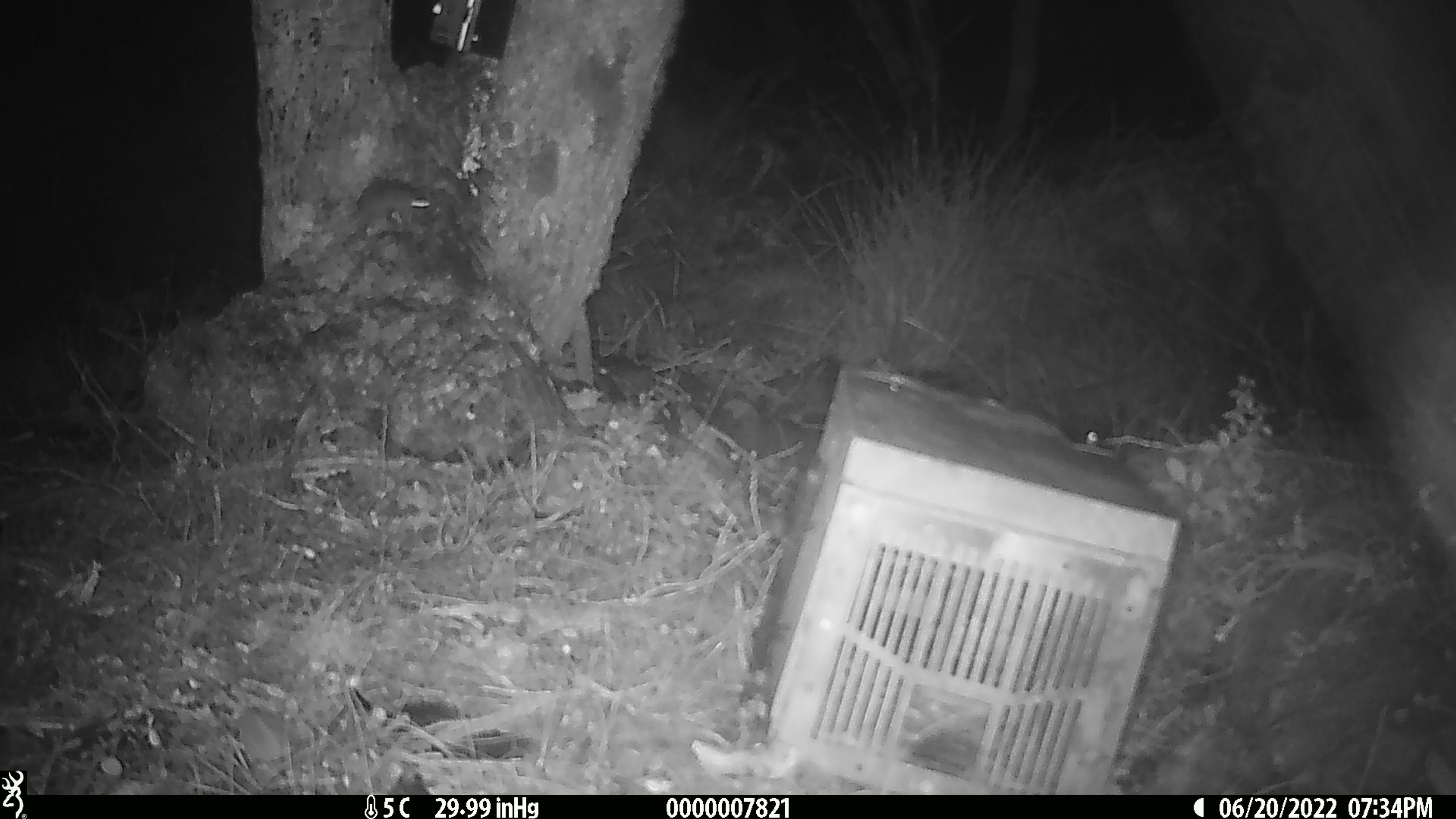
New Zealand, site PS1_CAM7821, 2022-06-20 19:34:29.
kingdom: Animalia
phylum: Chordata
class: Mammalia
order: Rodentia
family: Muridae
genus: Mus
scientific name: Mus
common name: mouse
Mouse (Mus).